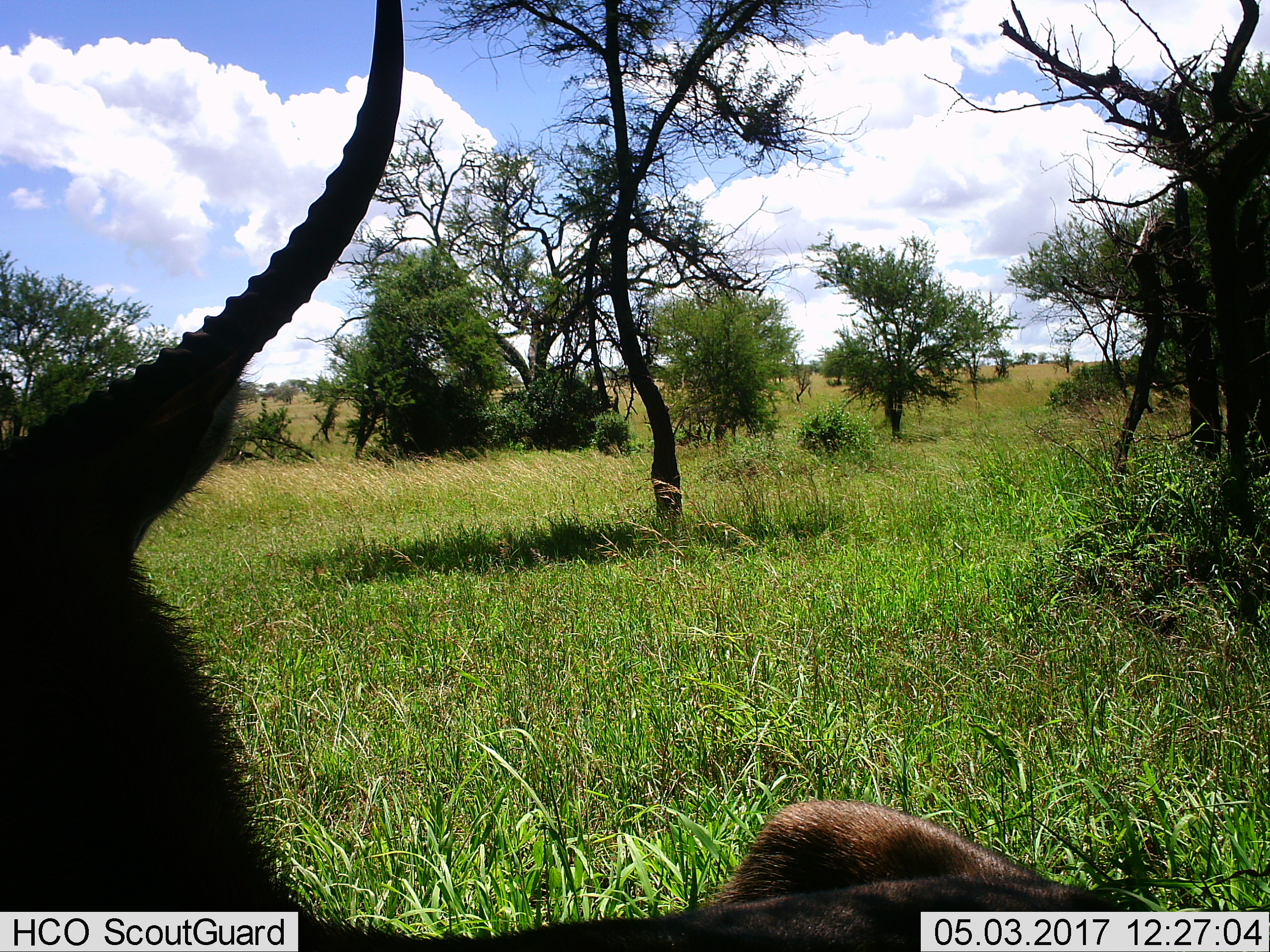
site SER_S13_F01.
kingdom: Animalia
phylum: Chordata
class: Mammalia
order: Artiodactyla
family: Bovidae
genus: Kobus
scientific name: Kobus ellipsiprymnus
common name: waterbuck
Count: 1.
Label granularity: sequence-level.